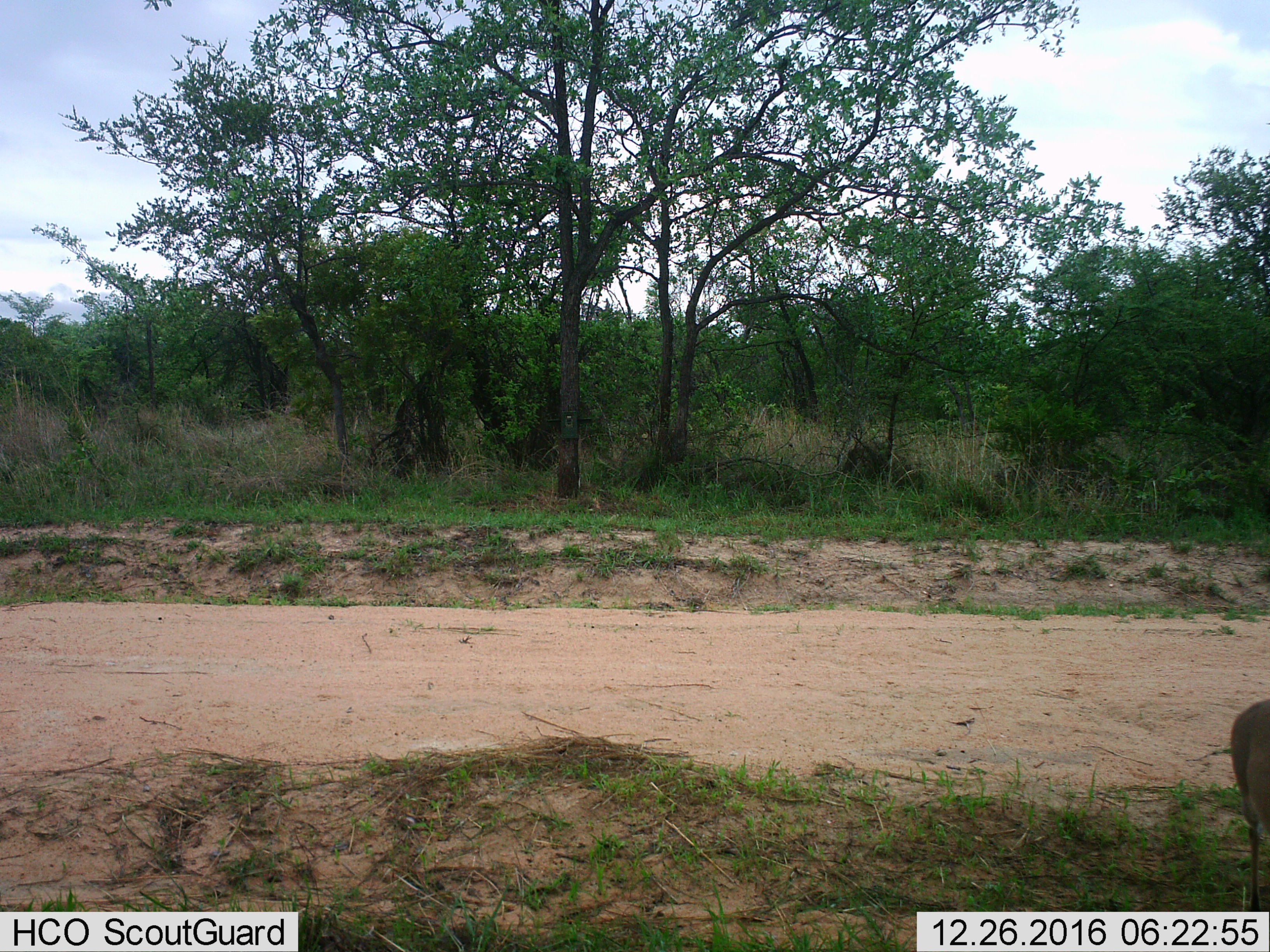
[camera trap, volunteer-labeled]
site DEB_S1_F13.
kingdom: Animalia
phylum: Chordata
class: Mammalia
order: Artiodactyla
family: Bovidae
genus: Sylvicapra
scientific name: Sylvicapra grimmia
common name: common duiker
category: duikercommongrey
Duikercommongrey (common duiker) (Sylvicapra grimmia), count 1. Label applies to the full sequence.